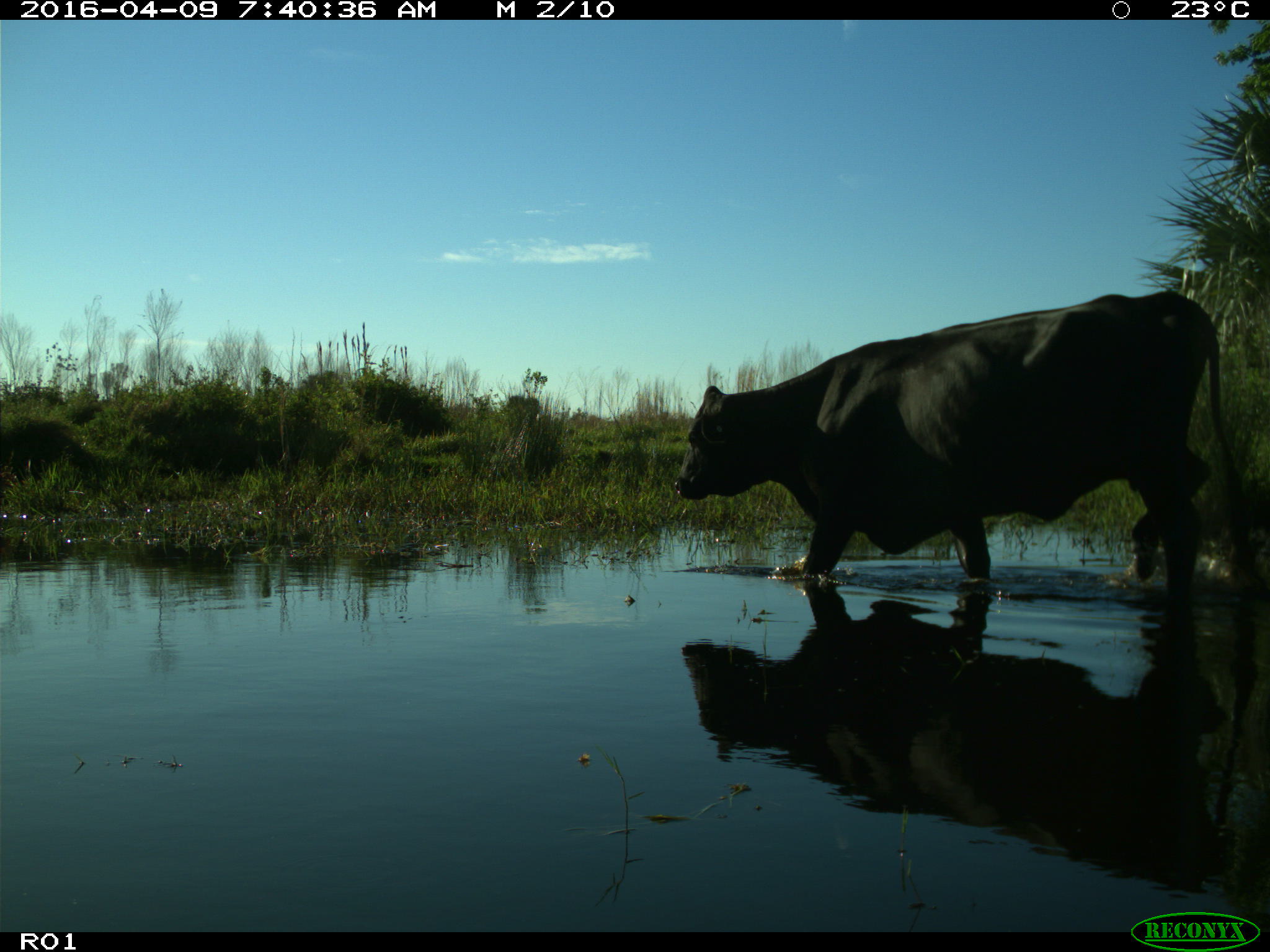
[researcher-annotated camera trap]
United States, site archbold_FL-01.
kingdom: Animalia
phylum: Chordata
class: Mammalia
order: Artiodactyla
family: Bovidae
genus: Bos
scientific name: Bos taurus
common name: domestic cow